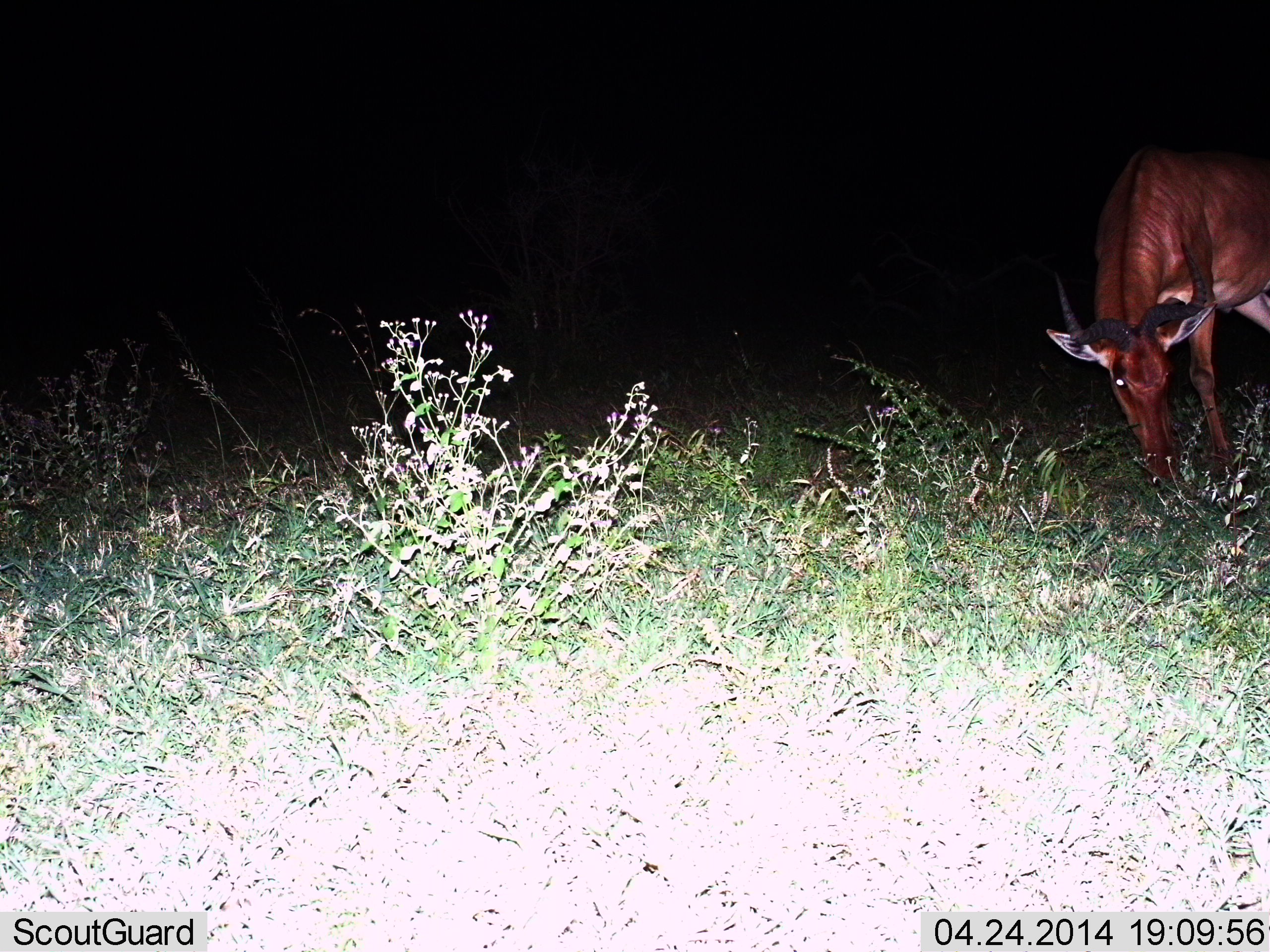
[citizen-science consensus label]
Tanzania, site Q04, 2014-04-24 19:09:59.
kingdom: Animalia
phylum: Chordata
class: Mammalia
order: Artiodactyla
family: Bovidae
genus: Aepyceros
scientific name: Aepyceros melampus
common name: impala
Impala (Aepyceros melampus), count 1. Behavior (volunteer vote fractions): standing 0%, resting 0%, moving 0%, interacting 0%. Young present (vote fraction): 0%. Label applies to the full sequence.